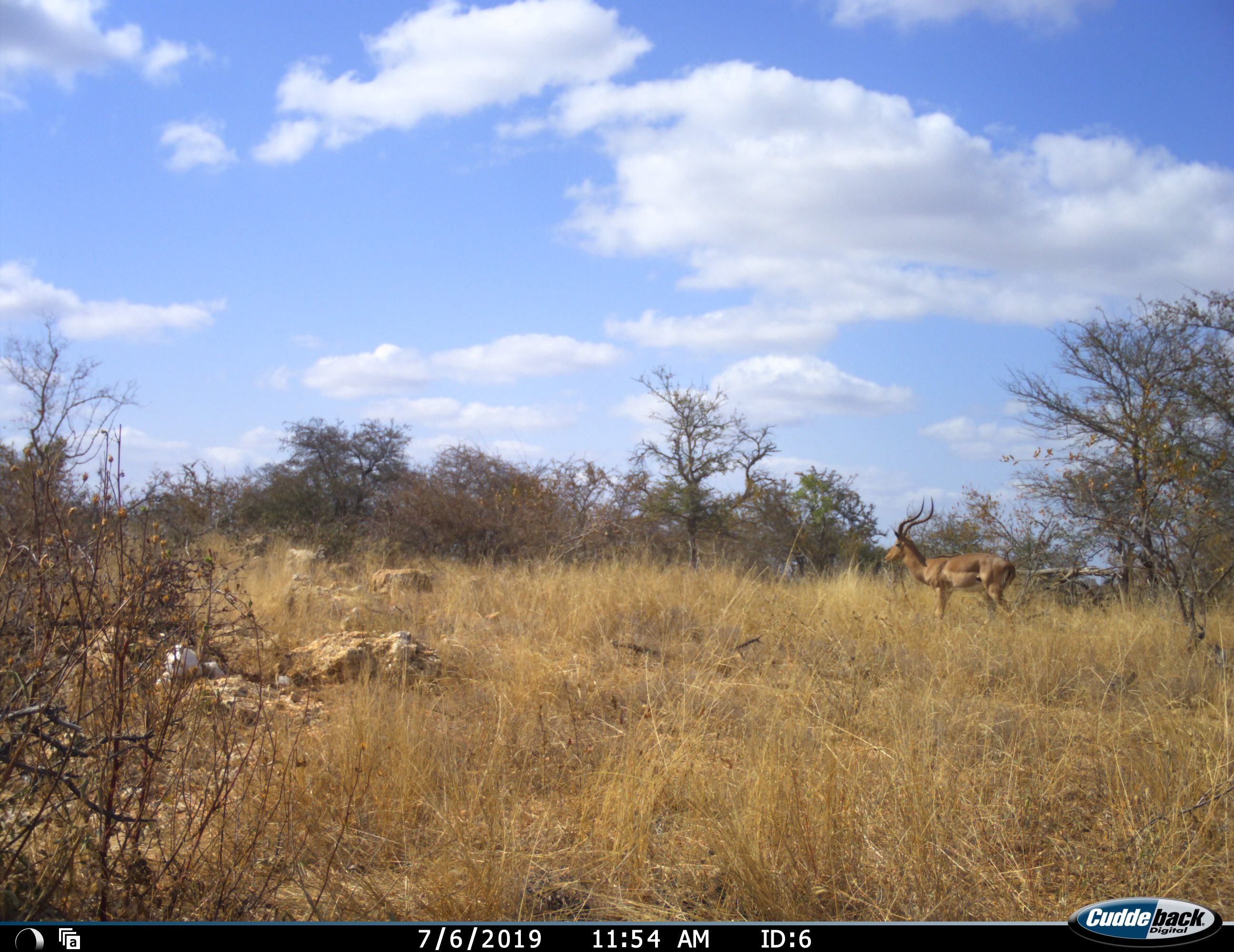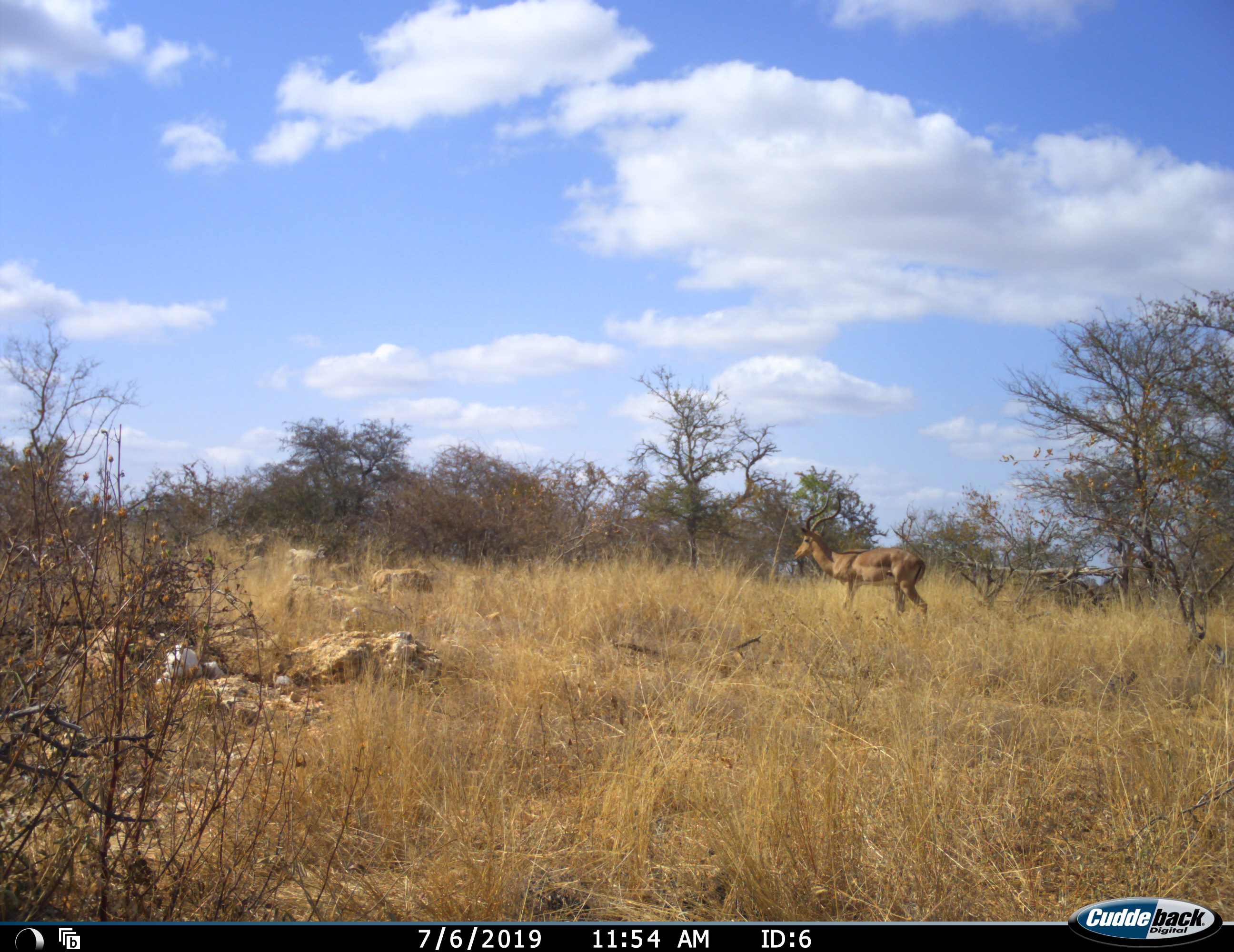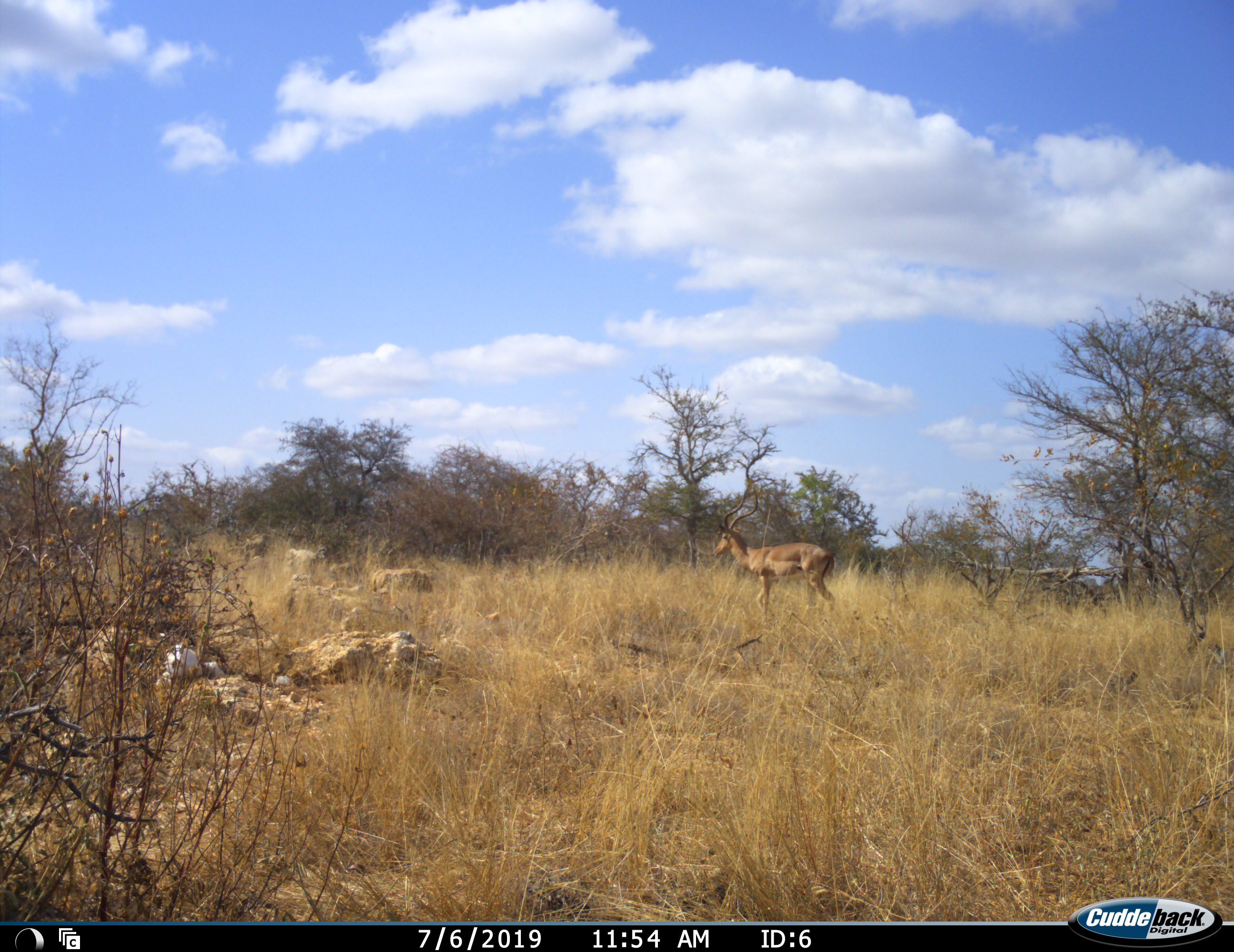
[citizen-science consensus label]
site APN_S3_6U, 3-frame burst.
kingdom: Animalia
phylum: Chordata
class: Mammalia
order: Artiodactyla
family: Bovidae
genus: Aepyceros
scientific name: Aepyceros melampus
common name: impala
Impala (Aepyceros melampus), count 1. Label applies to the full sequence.